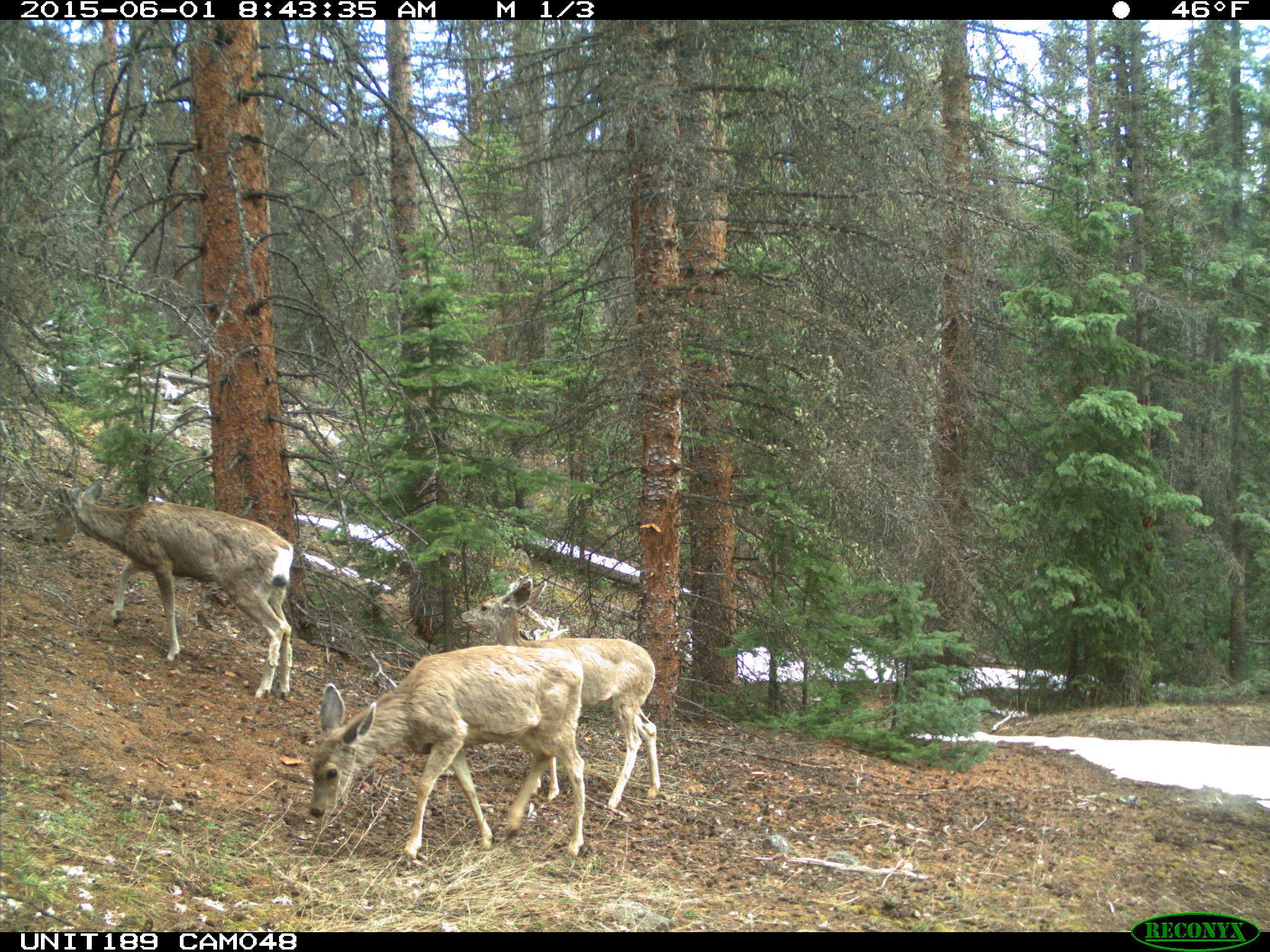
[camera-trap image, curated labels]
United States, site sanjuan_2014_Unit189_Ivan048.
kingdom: Animalia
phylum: Chordata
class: Mammalia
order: Artiodactyla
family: Cervidae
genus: Odocoileus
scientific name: Odocoileus hemionus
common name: mule deer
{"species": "Odocoileus hemionus (mule deer)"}